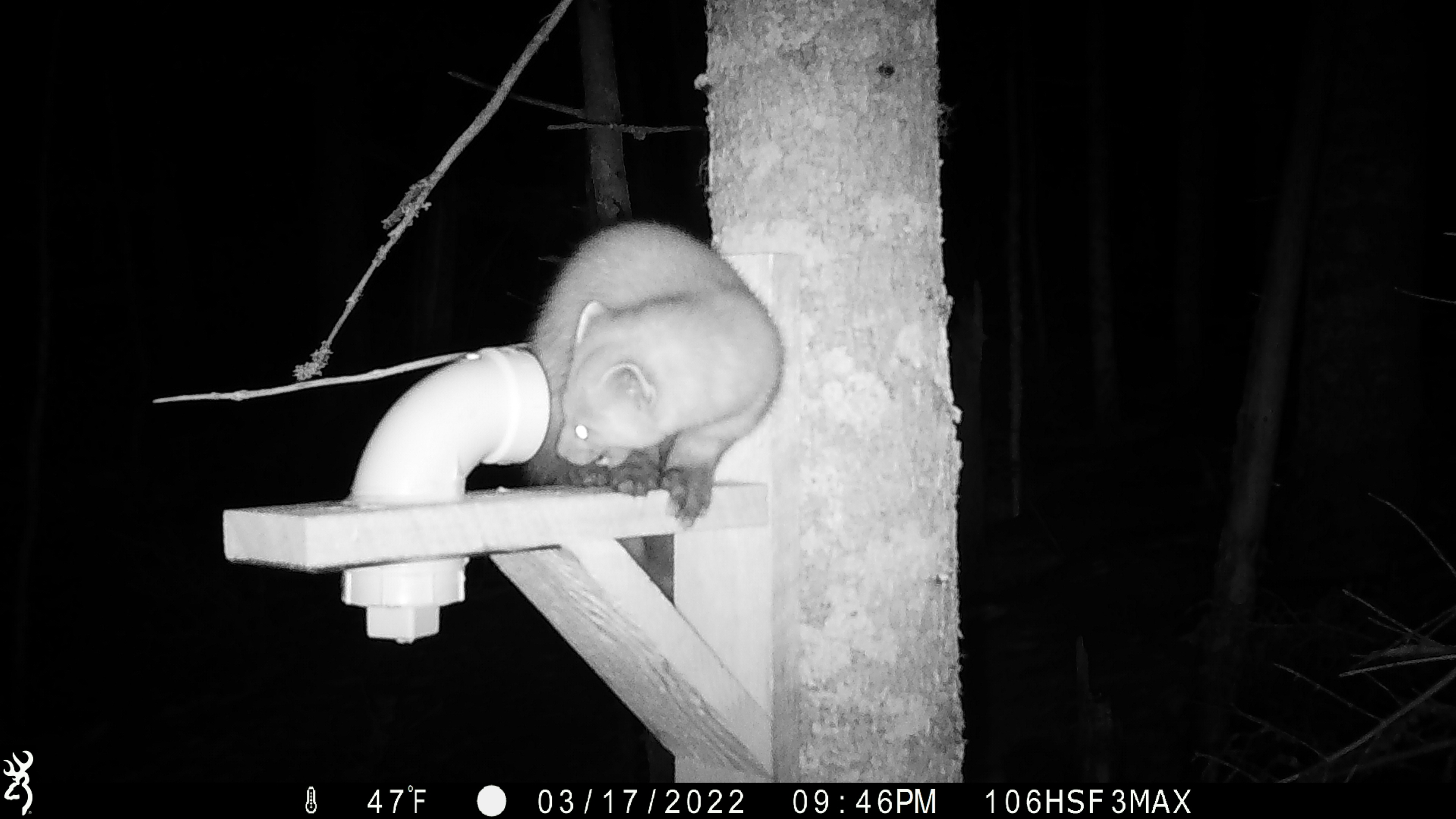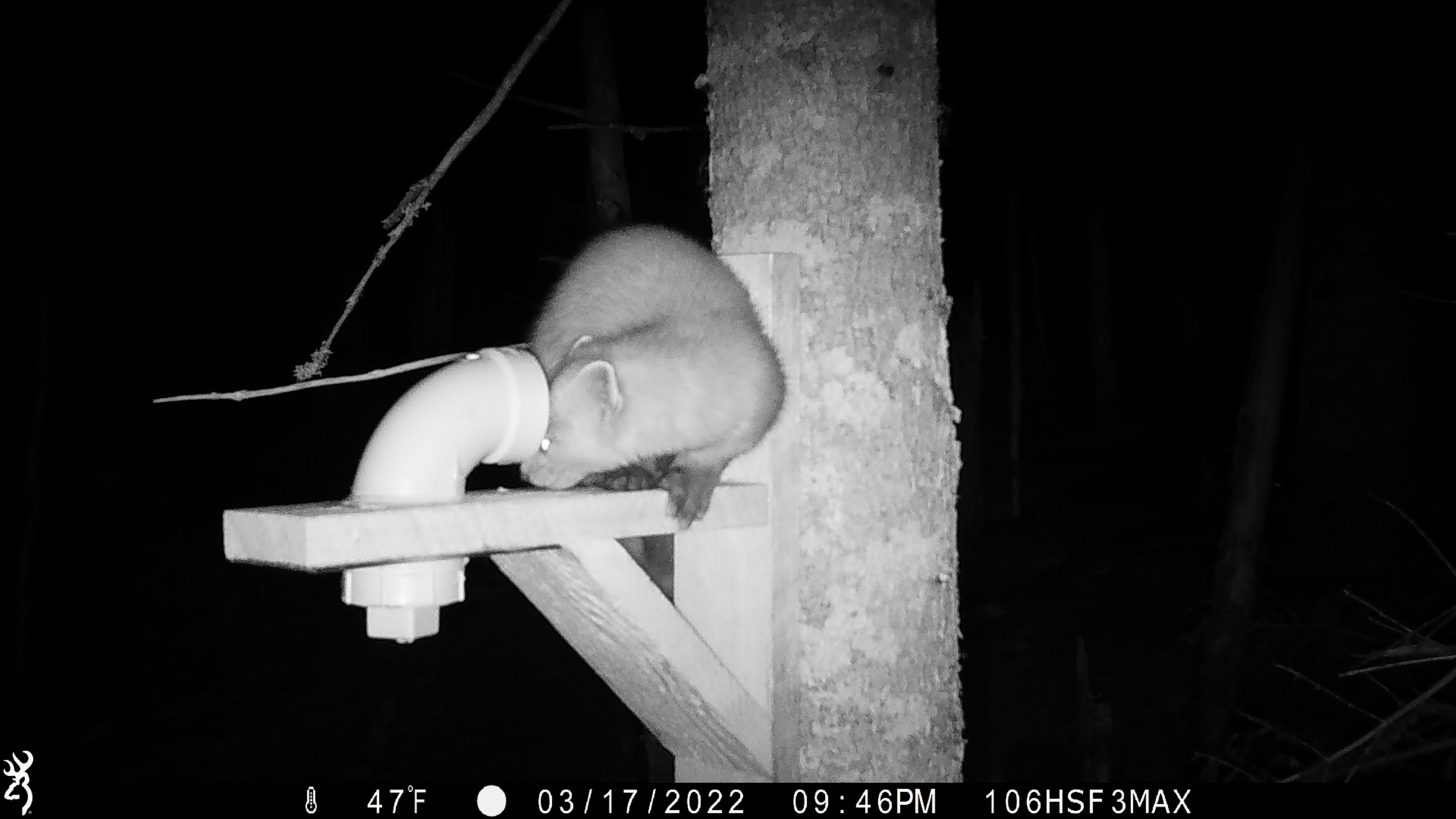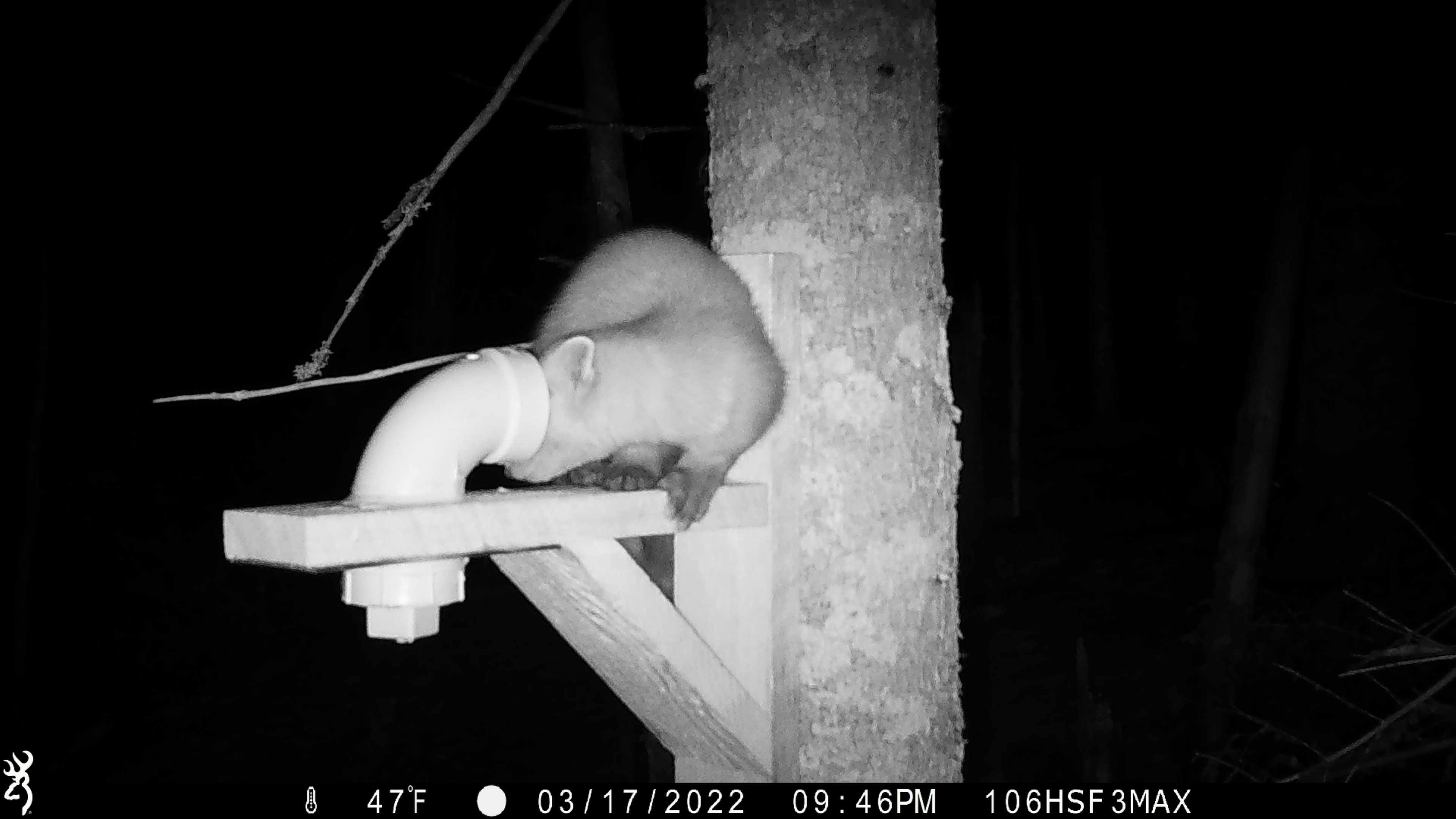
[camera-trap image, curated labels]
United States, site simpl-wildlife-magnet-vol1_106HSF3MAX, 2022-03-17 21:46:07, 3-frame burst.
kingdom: Animalia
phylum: Chordata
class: Mammalia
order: Carnivora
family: Mustelidae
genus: Martes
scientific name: Martes americana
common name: american marten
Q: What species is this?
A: American marten (Martes americana).